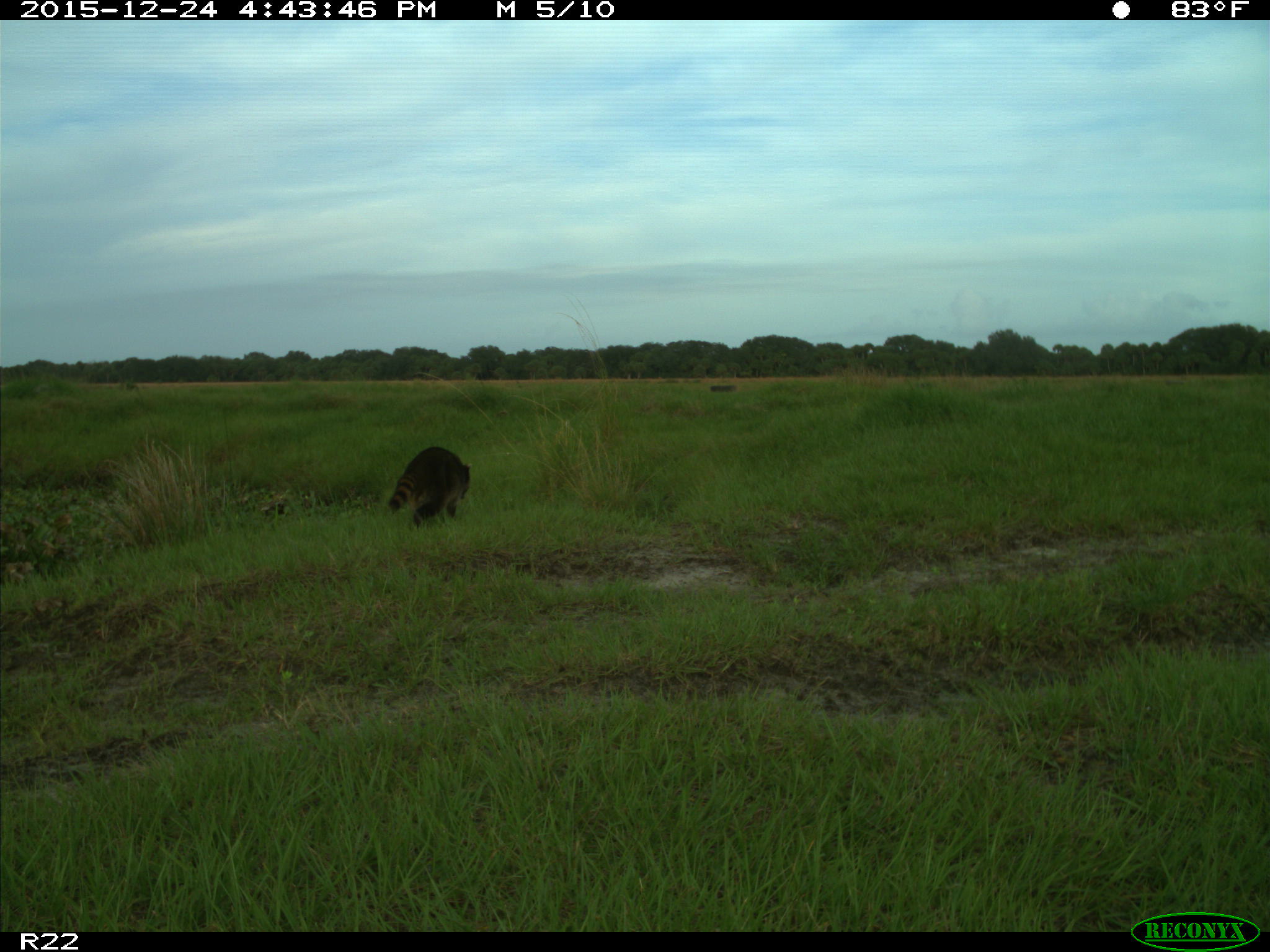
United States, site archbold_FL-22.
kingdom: Animalia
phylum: Chordata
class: Mammalia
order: Carnivora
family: Procyonidae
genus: Procyon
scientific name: Procyon lotor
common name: common raccoon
Procyon lotor (common raccoon).